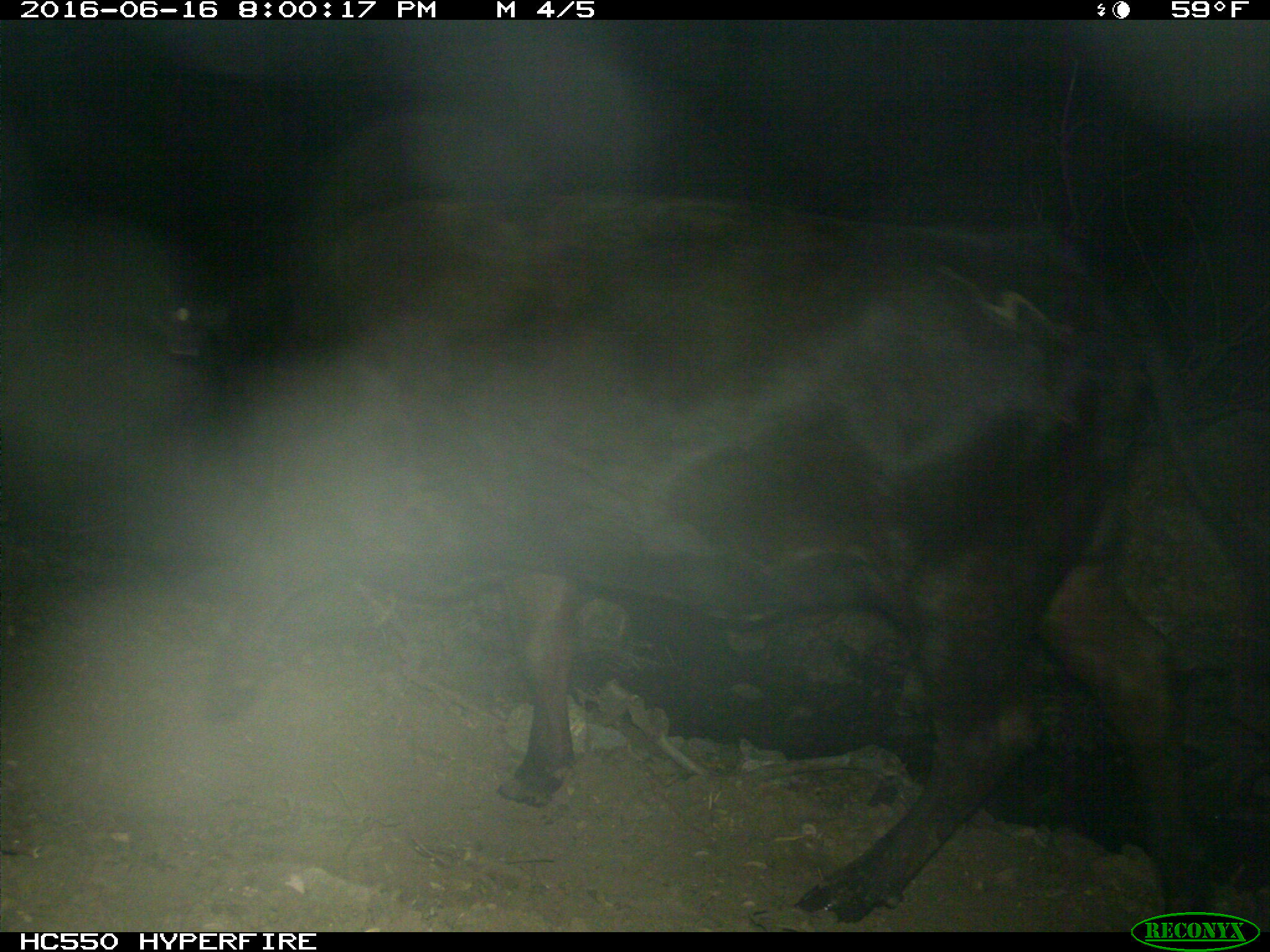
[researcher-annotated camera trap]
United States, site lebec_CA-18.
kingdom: Animalia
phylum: Chordata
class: Mammalia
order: Artiodactyla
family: Bovidae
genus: Bos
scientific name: Bos taurus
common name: domestic cow